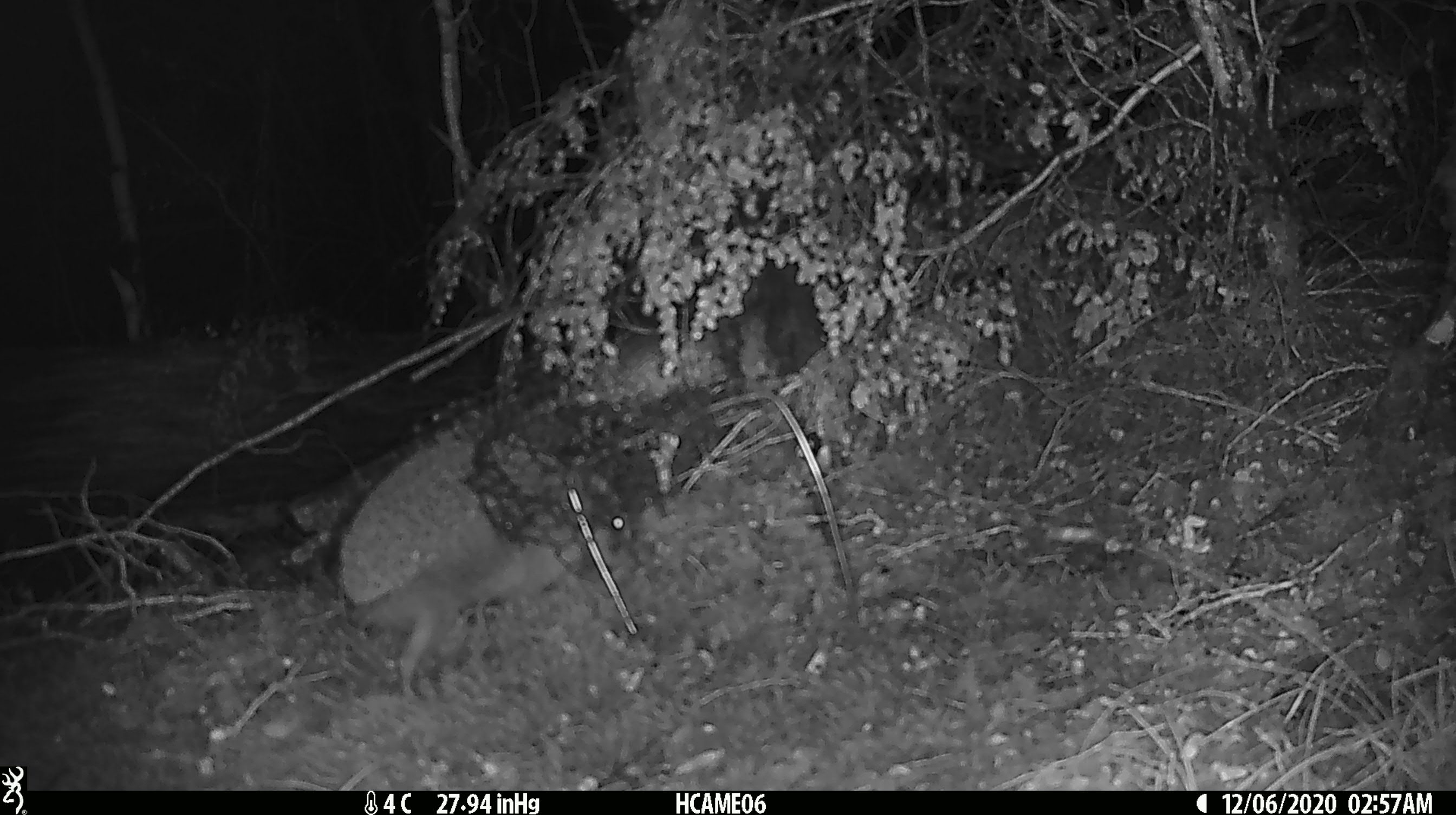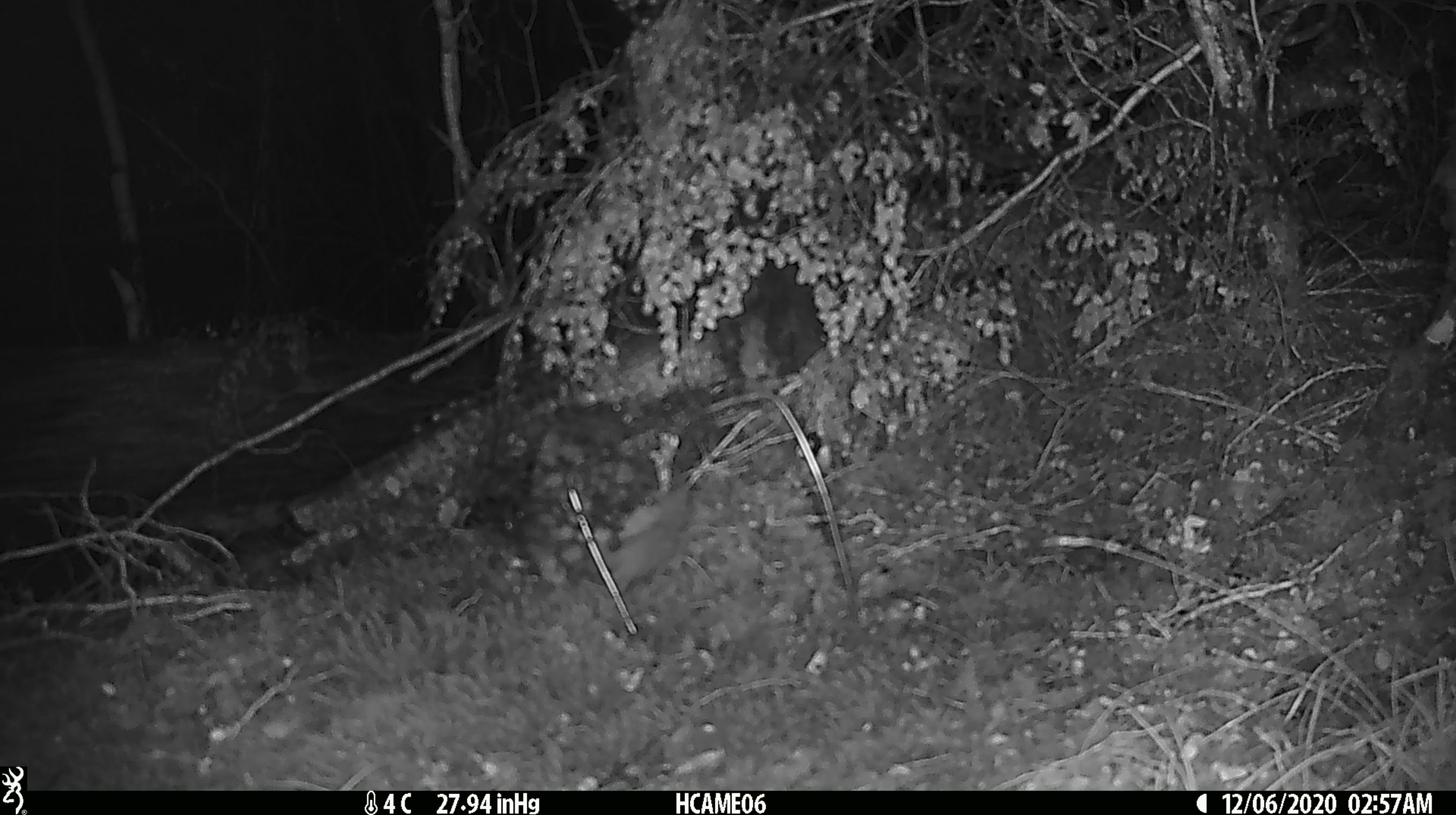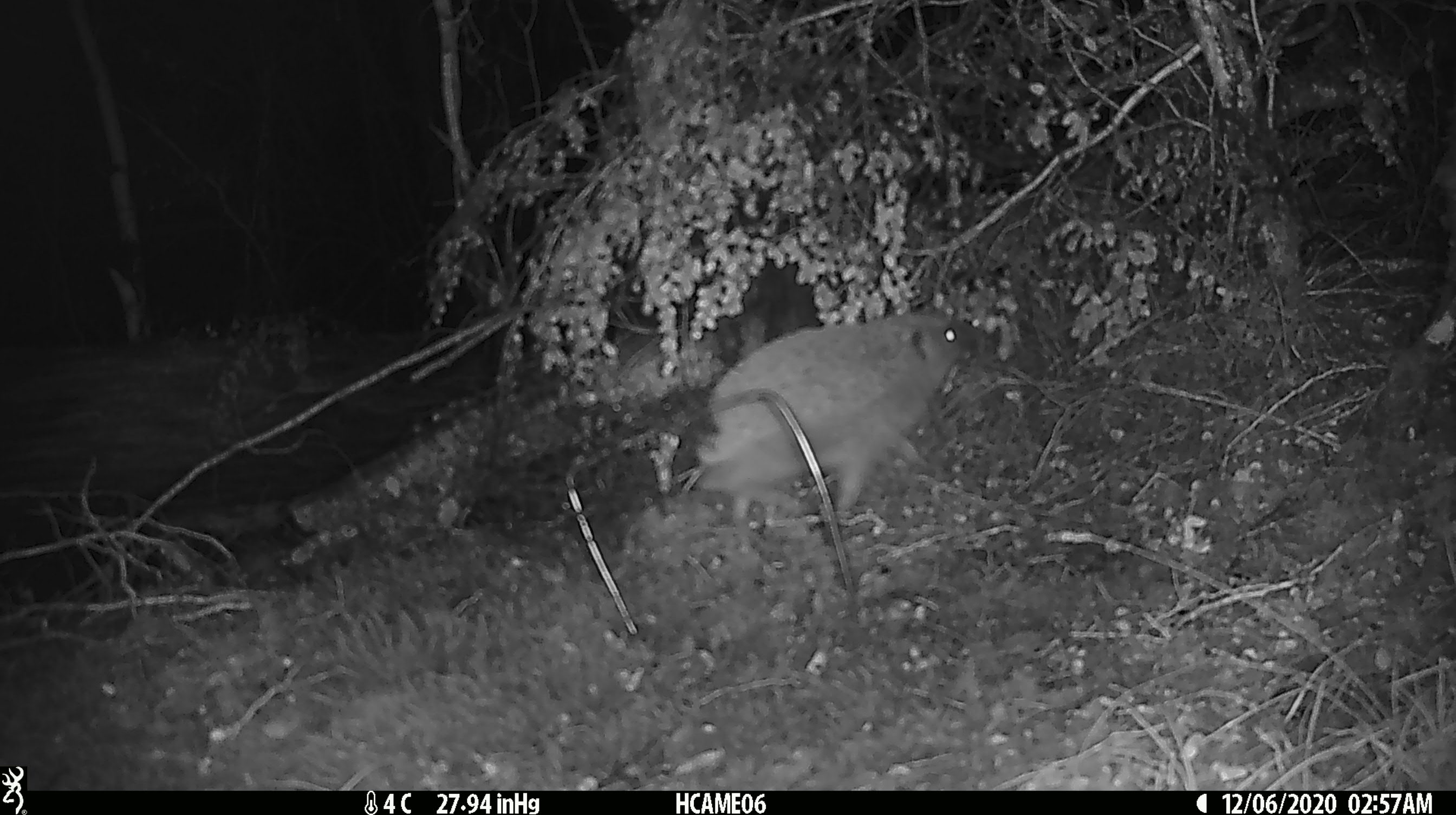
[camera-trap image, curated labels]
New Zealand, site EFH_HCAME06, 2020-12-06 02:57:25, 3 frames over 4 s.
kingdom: Animalia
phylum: Chordata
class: Mammalia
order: Eulipotyphla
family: Erinaceidae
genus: Erinaceus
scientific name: Erinaceus europaeus europaeus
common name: european hedgehog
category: hedgehog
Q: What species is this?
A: Hedgehog (european hedgehog) (Erinaceus europaeus europaeus).